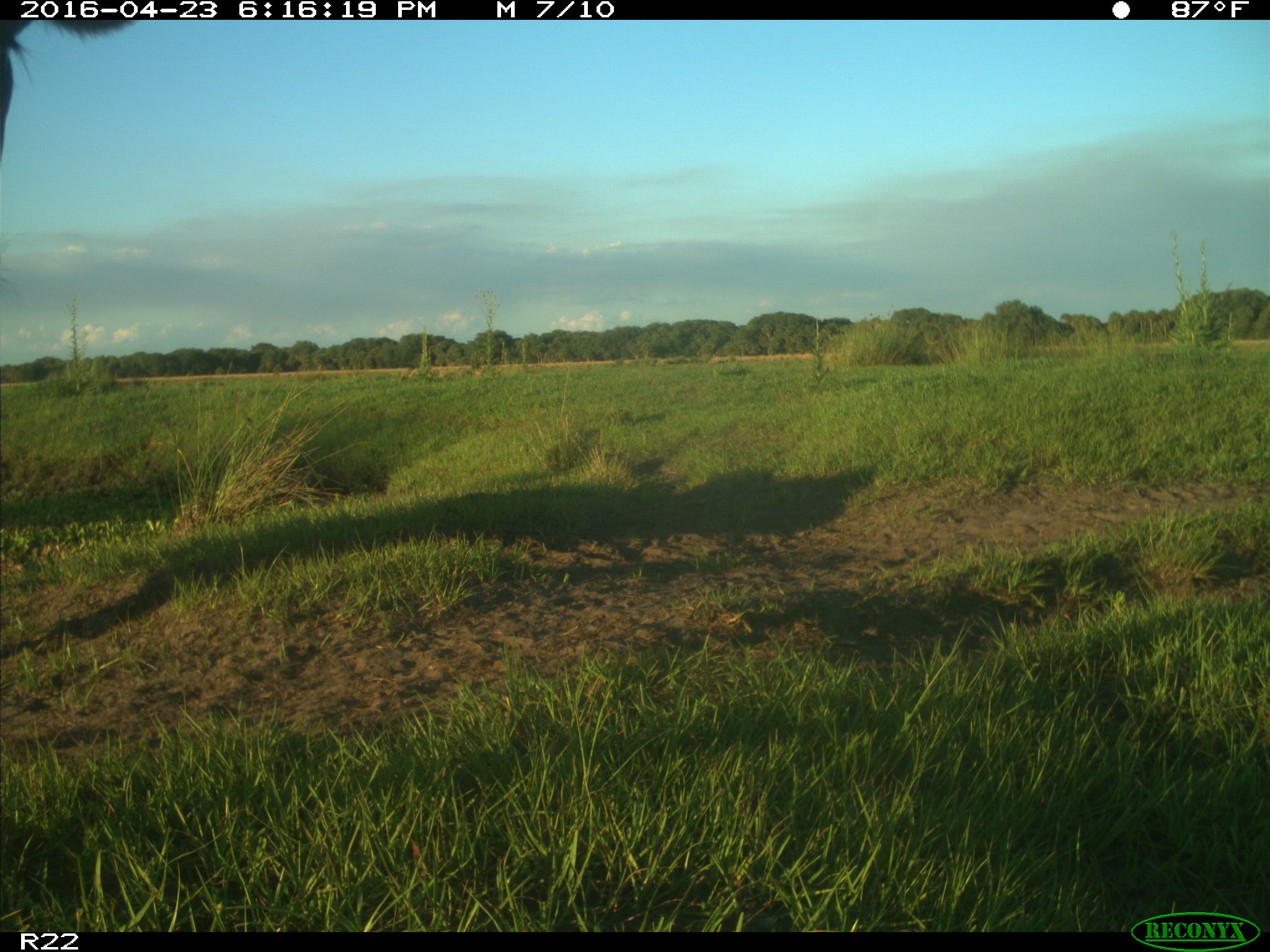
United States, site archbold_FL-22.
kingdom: Animalia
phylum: Chordata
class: Mammalia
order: Artiodactyla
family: Bovidae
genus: Bos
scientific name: Bos taurus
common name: domestic cow